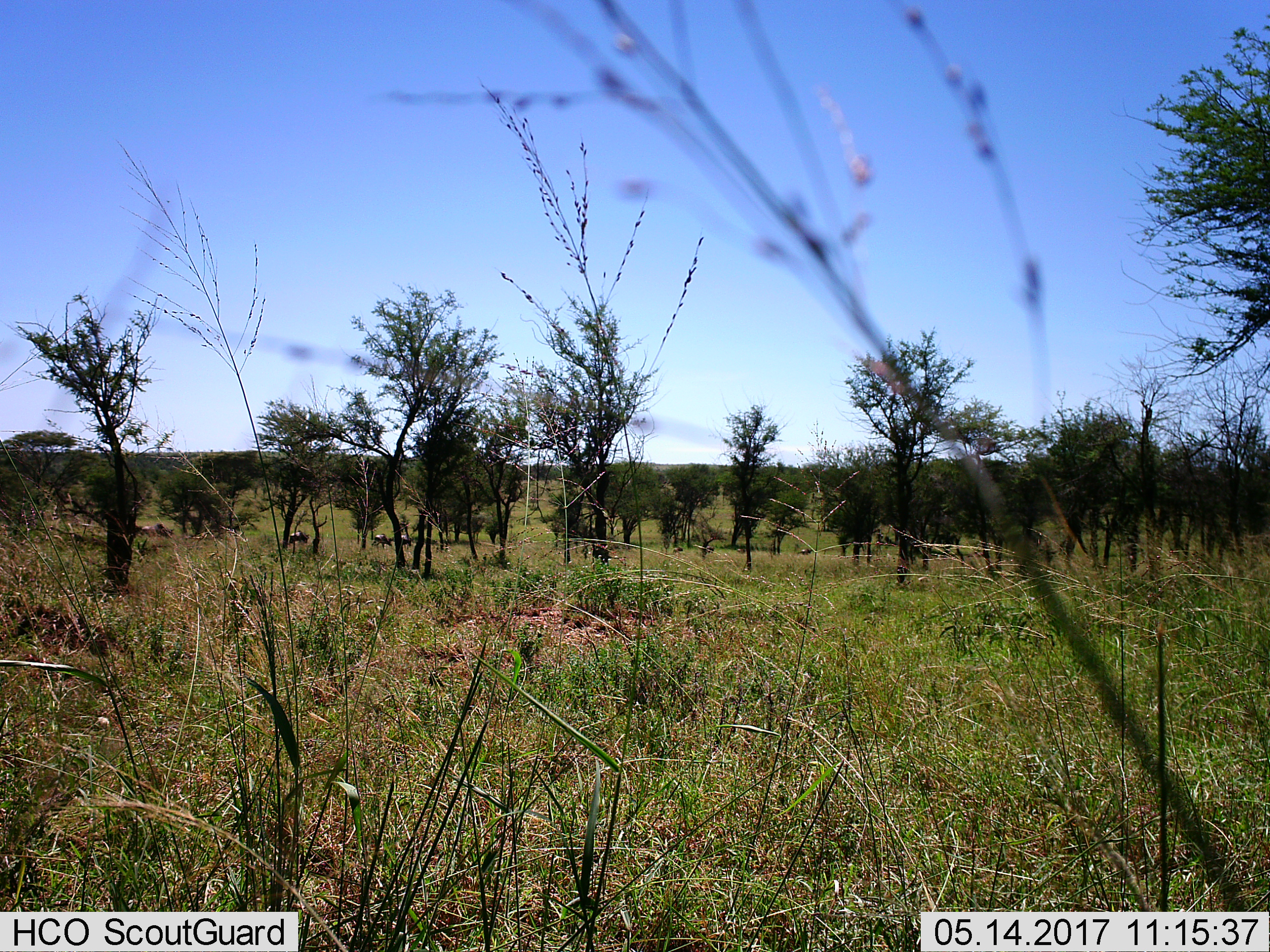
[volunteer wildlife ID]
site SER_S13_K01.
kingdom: Animalia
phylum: Chordata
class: Mammalia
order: Artiodactyla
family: Bovidae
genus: Connochaetes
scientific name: Connochaetes taurinus taurinus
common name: blue wildebeest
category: wildebeestblue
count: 5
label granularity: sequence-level